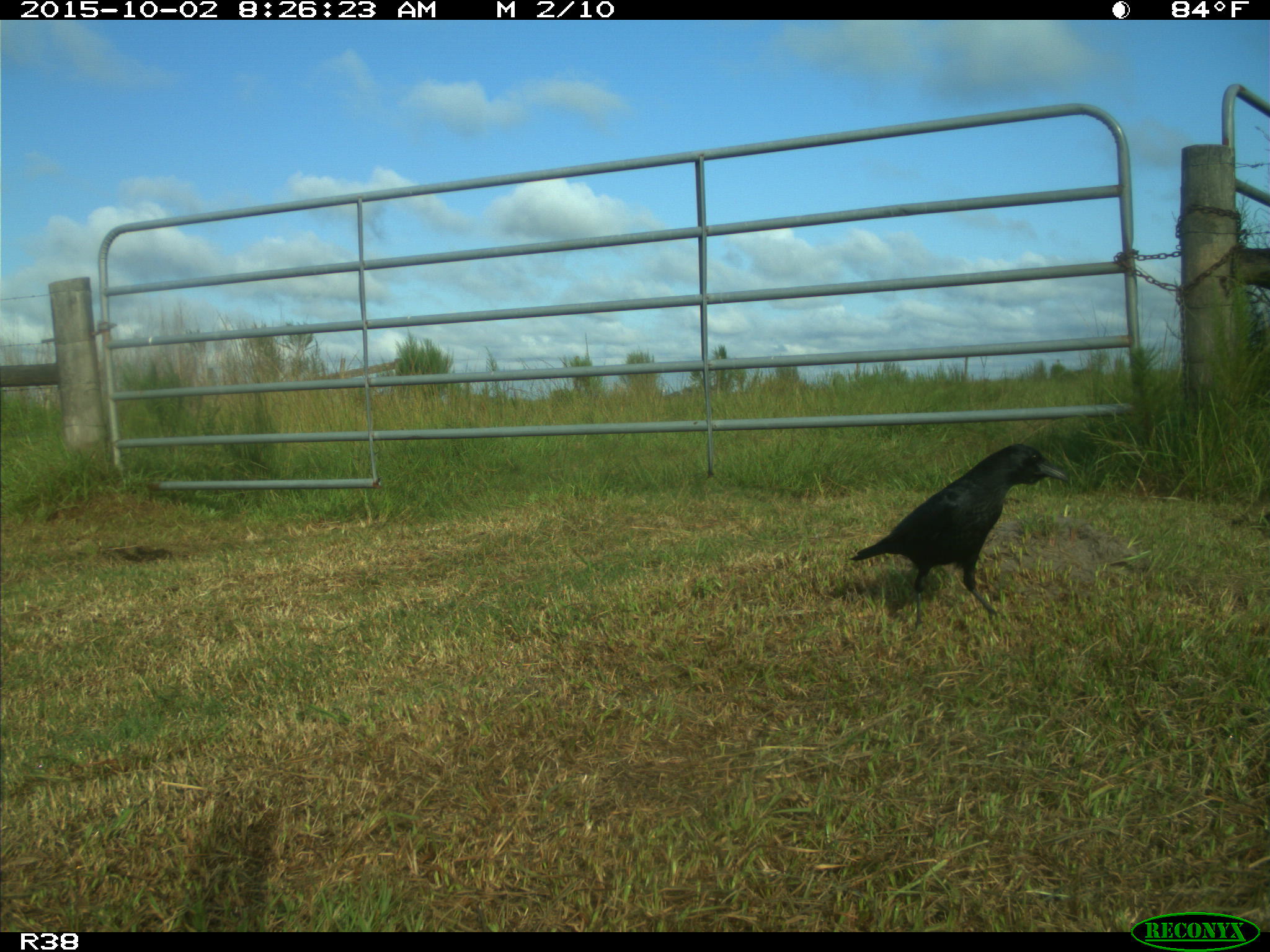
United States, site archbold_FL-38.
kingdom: Animalia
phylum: Chordata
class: Aves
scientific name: Aves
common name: birds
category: unidentified bird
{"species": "unidentified bird (birds) (Aves)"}